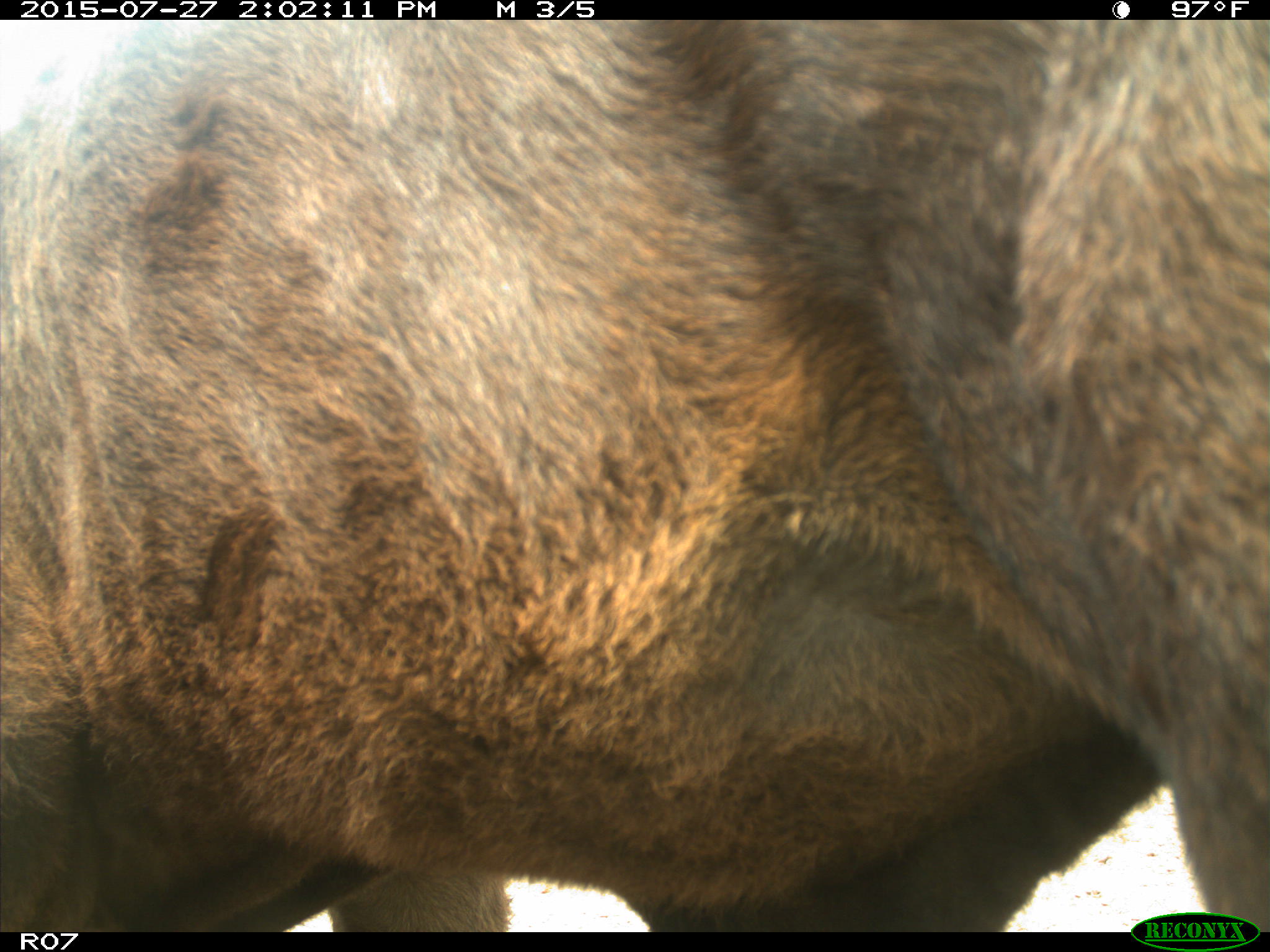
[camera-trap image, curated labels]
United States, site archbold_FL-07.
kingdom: Animalia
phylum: Chordata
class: Mammalia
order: Artiodactyla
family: Bovidae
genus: Bos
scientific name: Bos taurus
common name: domestic cow